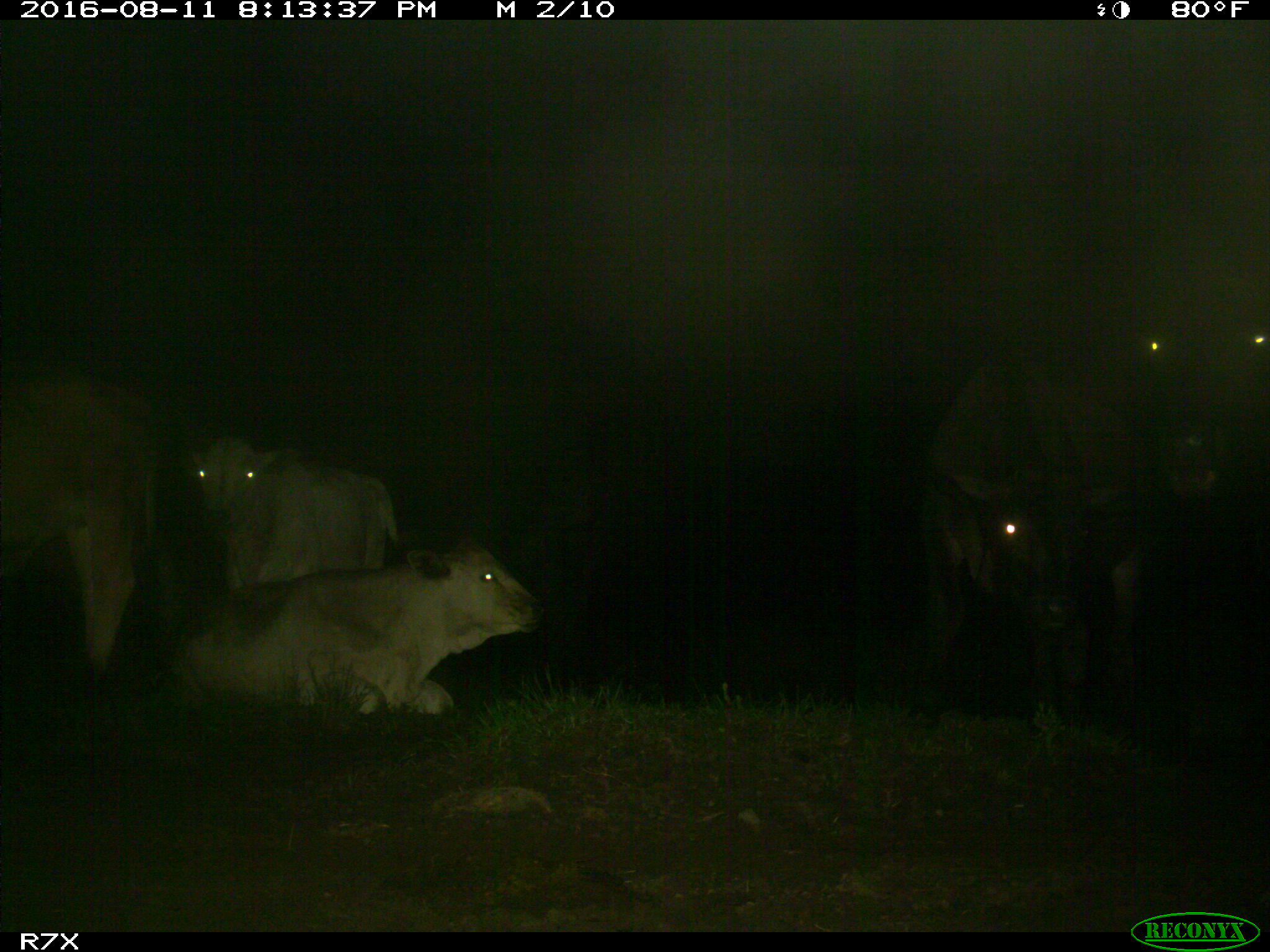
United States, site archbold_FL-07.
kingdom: Animalia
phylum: Chordata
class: Mammalia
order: Artiodactyla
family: Bovidae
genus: Bos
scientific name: Bos taurus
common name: domestic cow